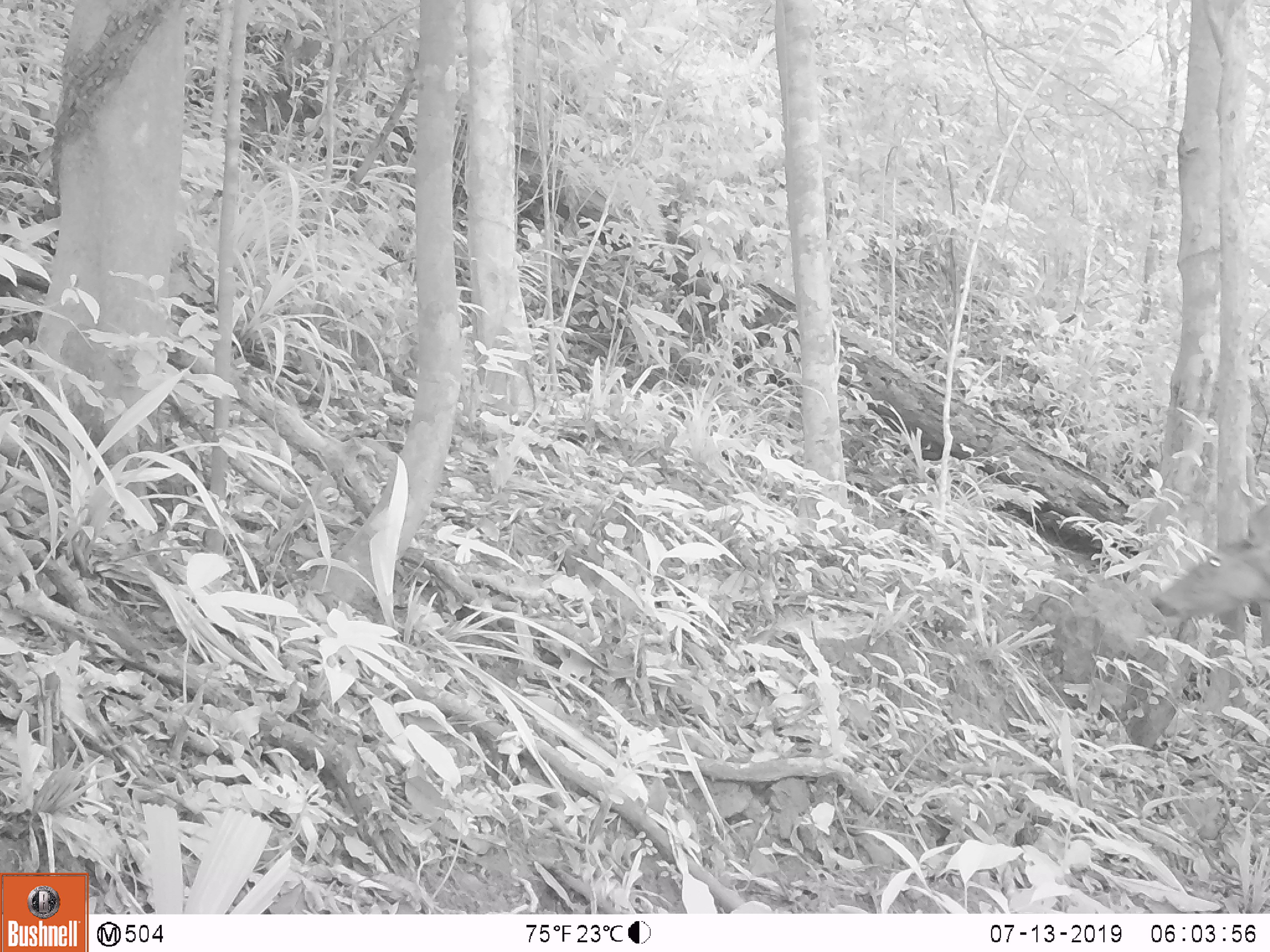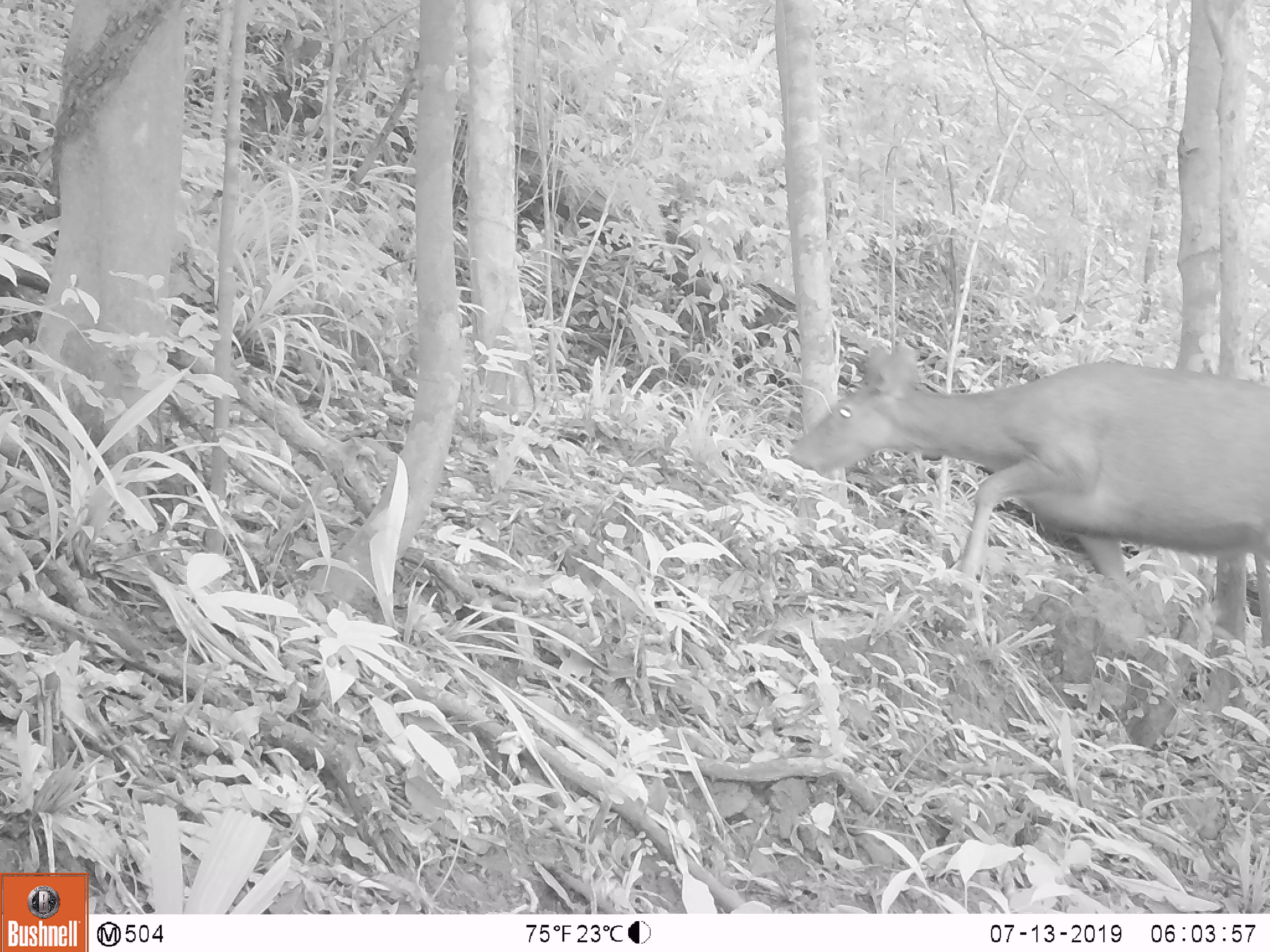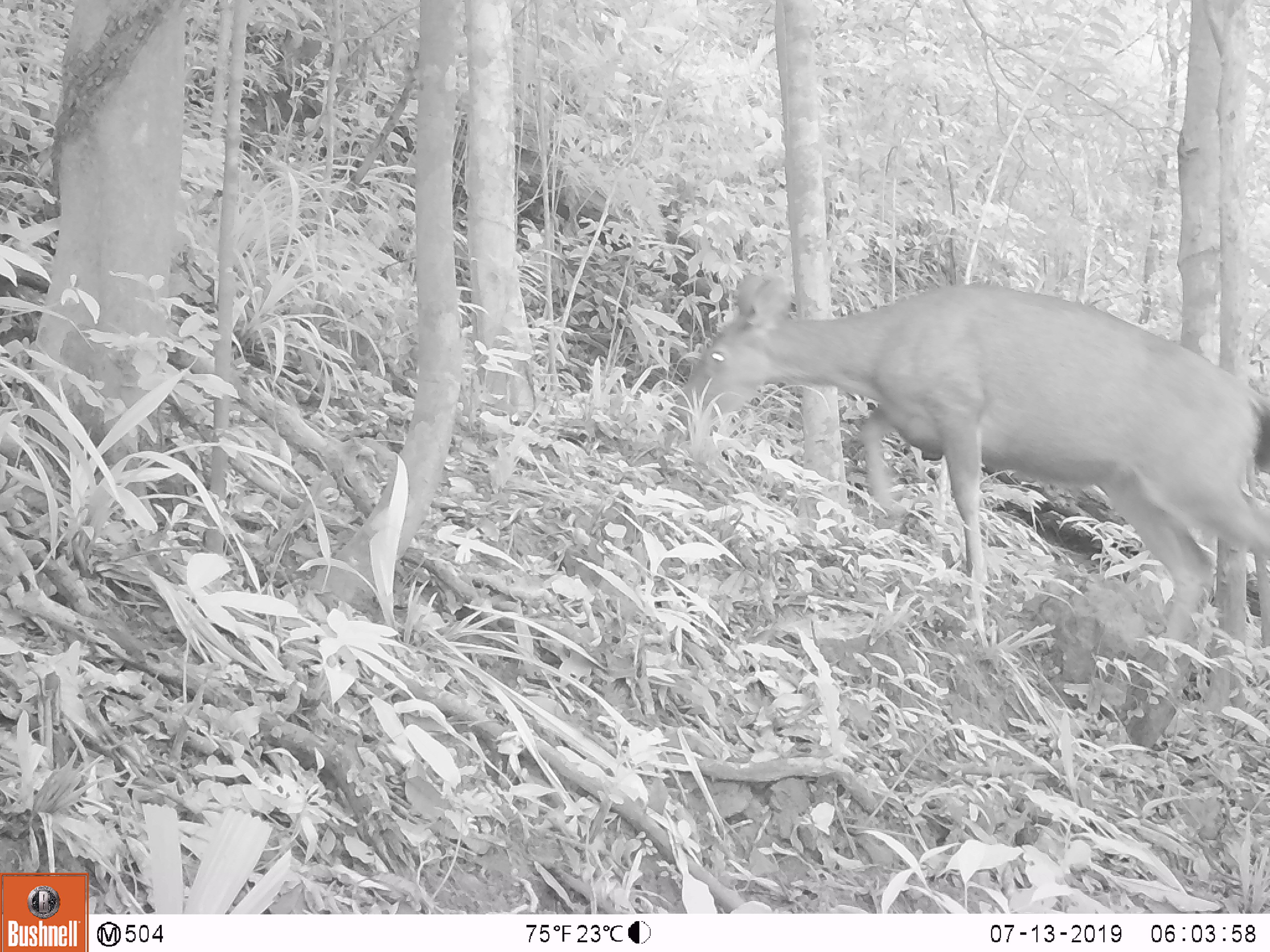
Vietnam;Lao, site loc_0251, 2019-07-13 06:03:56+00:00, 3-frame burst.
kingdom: Animalia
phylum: Chordata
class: Mammalia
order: Artiodactyla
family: Cervidae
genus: Rusa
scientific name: Rusa unicolor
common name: sambar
Sambar (Rusa unicolor). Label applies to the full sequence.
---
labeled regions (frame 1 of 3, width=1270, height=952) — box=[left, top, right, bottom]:
sambar: box=[1150, 501, 1269, 647]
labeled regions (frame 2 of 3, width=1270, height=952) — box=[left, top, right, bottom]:
sambar: box=[786, 339, 1270, 650]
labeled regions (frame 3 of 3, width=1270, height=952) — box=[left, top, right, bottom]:
sambar: box=[668, 270, 1269, 719]